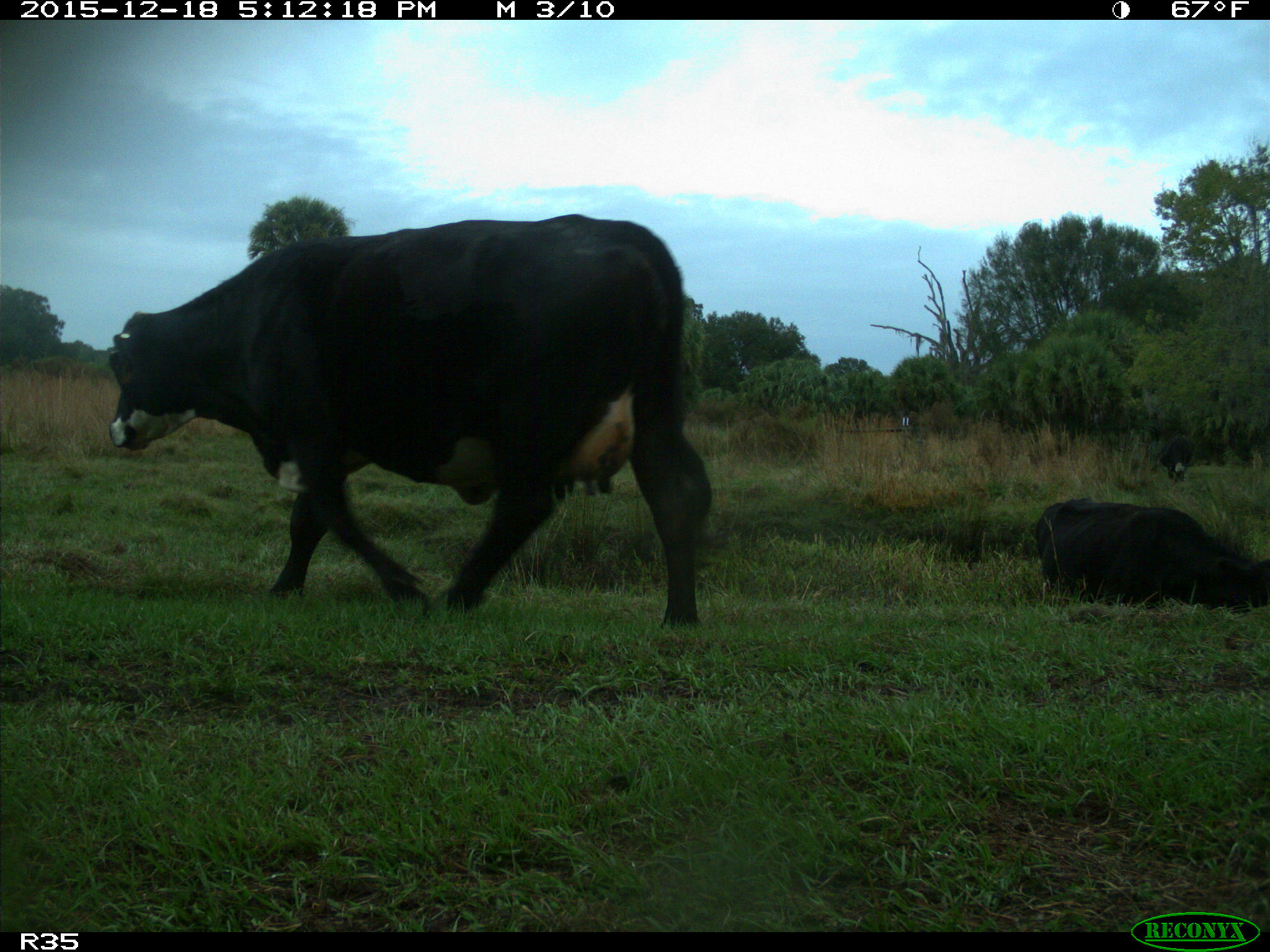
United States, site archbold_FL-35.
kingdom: Animalia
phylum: Chordata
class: Mammalia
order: Artiodactyla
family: Bovidae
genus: Bos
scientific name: Bos taurus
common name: domestic cow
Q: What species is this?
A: Bos taurus (domestic cow).